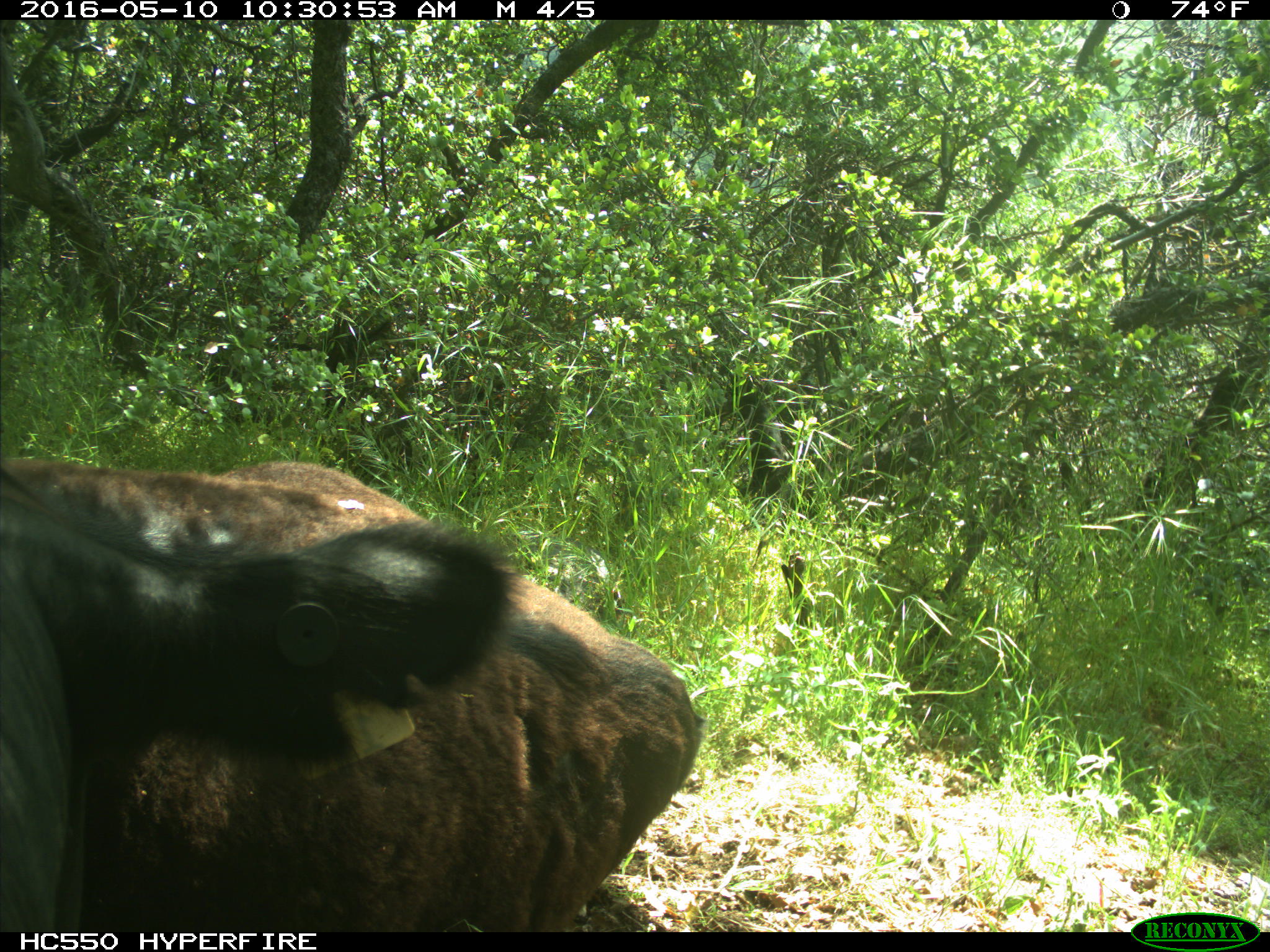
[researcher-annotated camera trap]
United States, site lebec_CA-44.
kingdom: Animalia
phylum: Chordata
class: Mammalia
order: Artiodactyla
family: Bovidae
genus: Bos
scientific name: Bos taurus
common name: domestic cow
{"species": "Bos taurus (domestic cow)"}